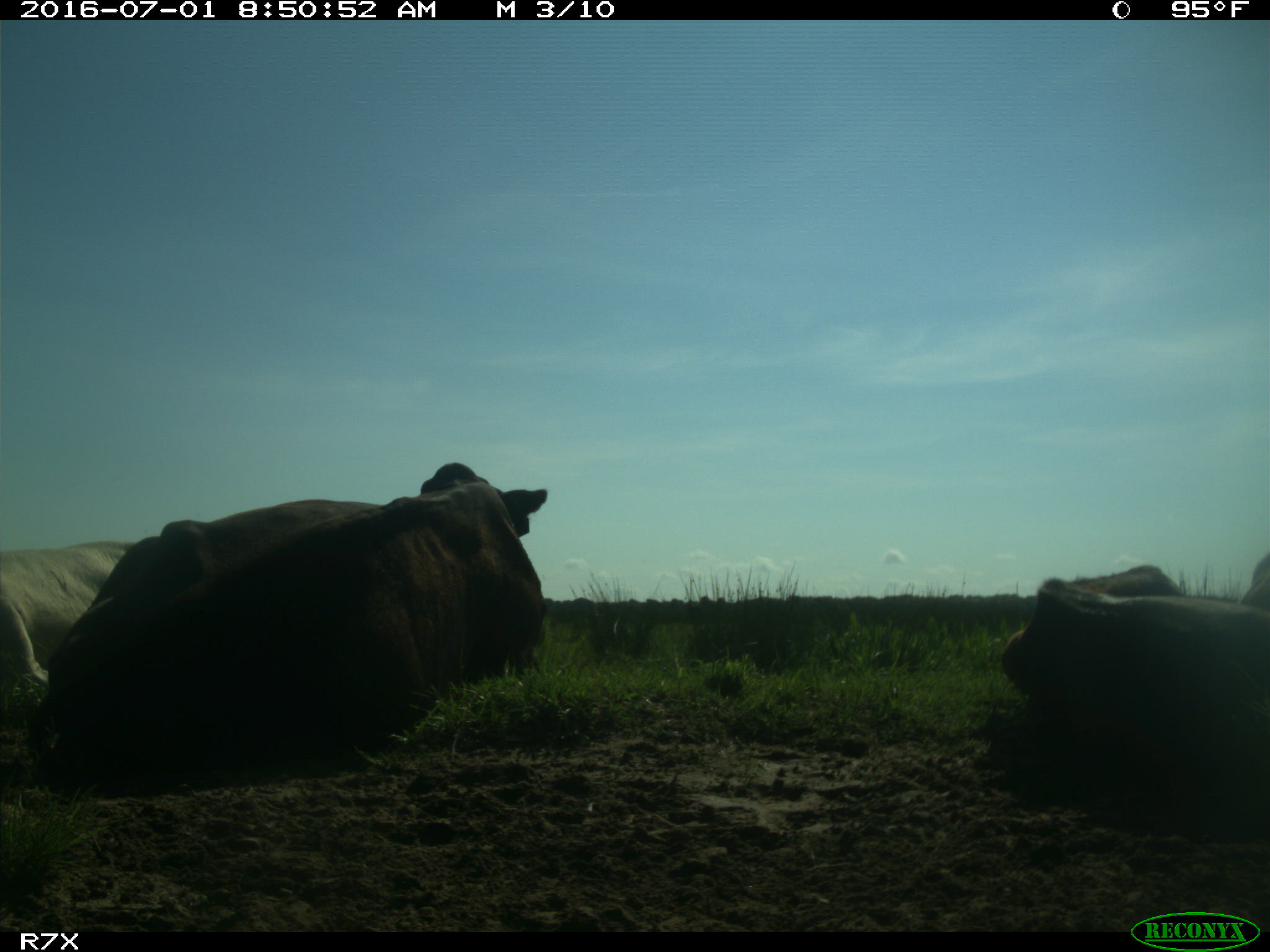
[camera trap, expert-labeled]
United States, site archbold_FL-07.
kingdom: Animalia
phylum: Chordata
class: Mammalia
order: Artiodactyla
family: Bovidae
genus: Bos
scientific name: Bos taurus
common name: domestic cow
Bos taurus (domestic cow).